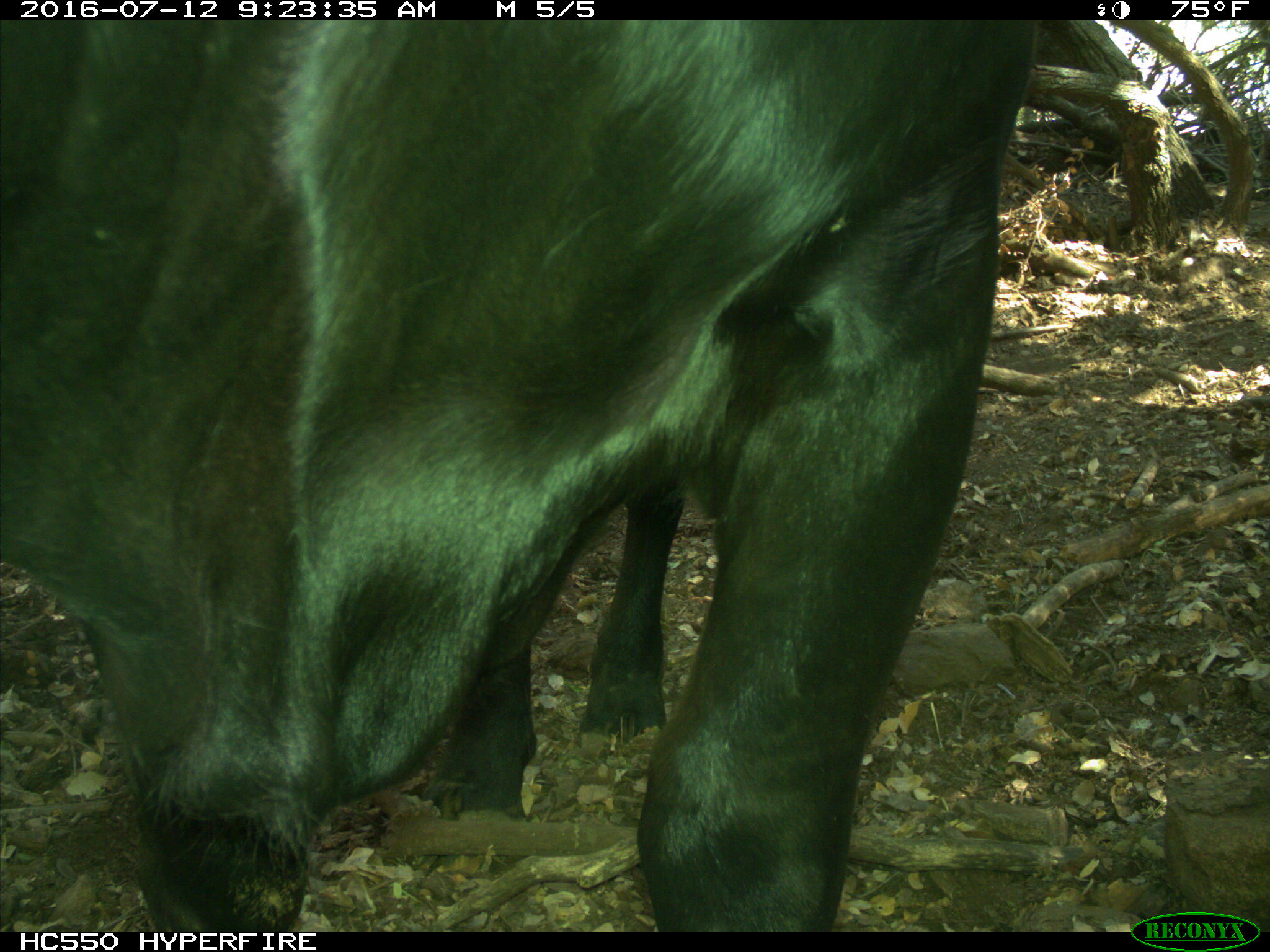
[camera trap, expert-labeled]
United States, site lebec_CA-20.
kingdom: Animalia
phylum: Chordata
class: Mammalia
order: Artiodactyla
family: Bovidae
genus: Bos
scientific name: Bos taurus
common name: domestic cow